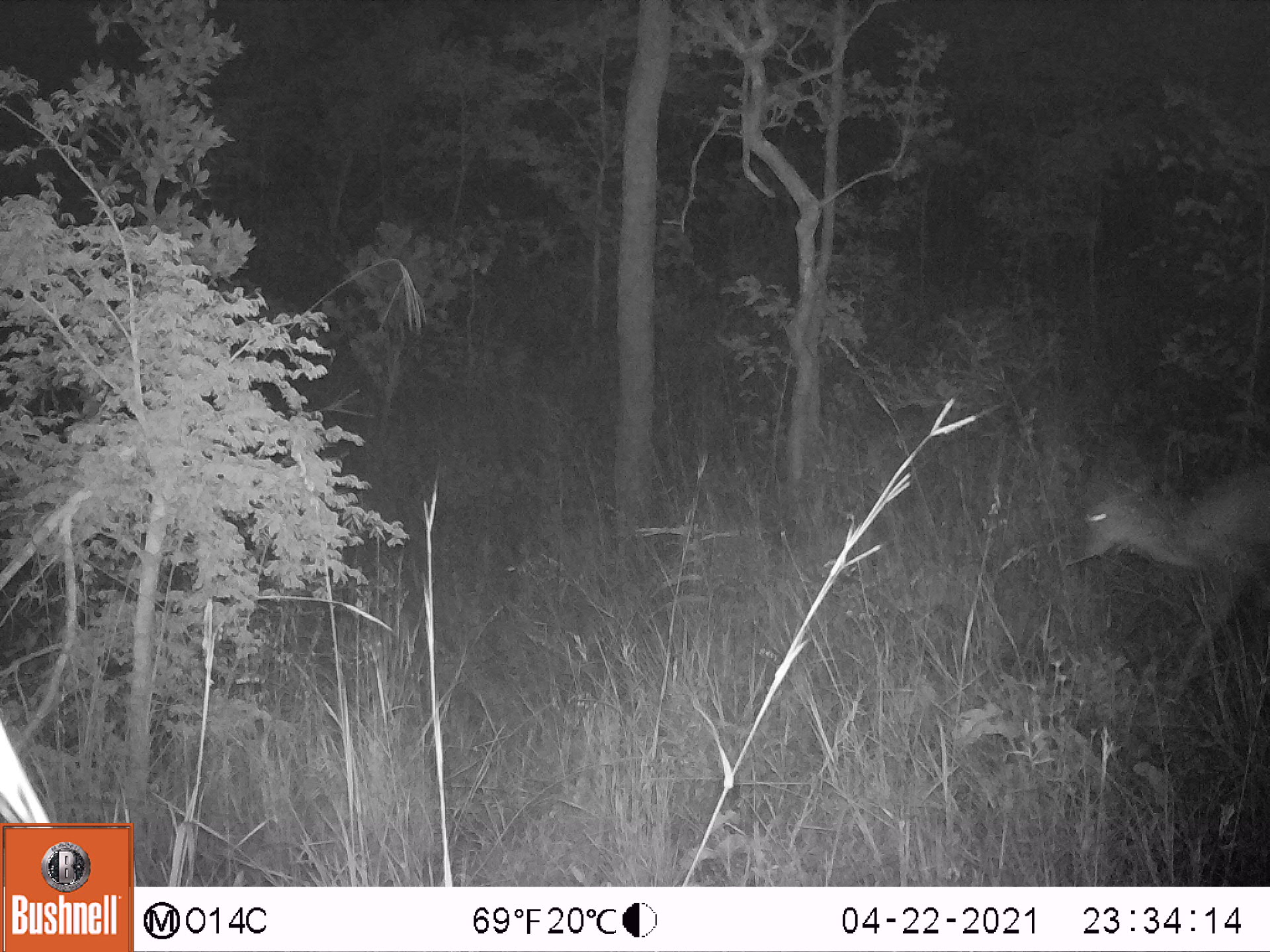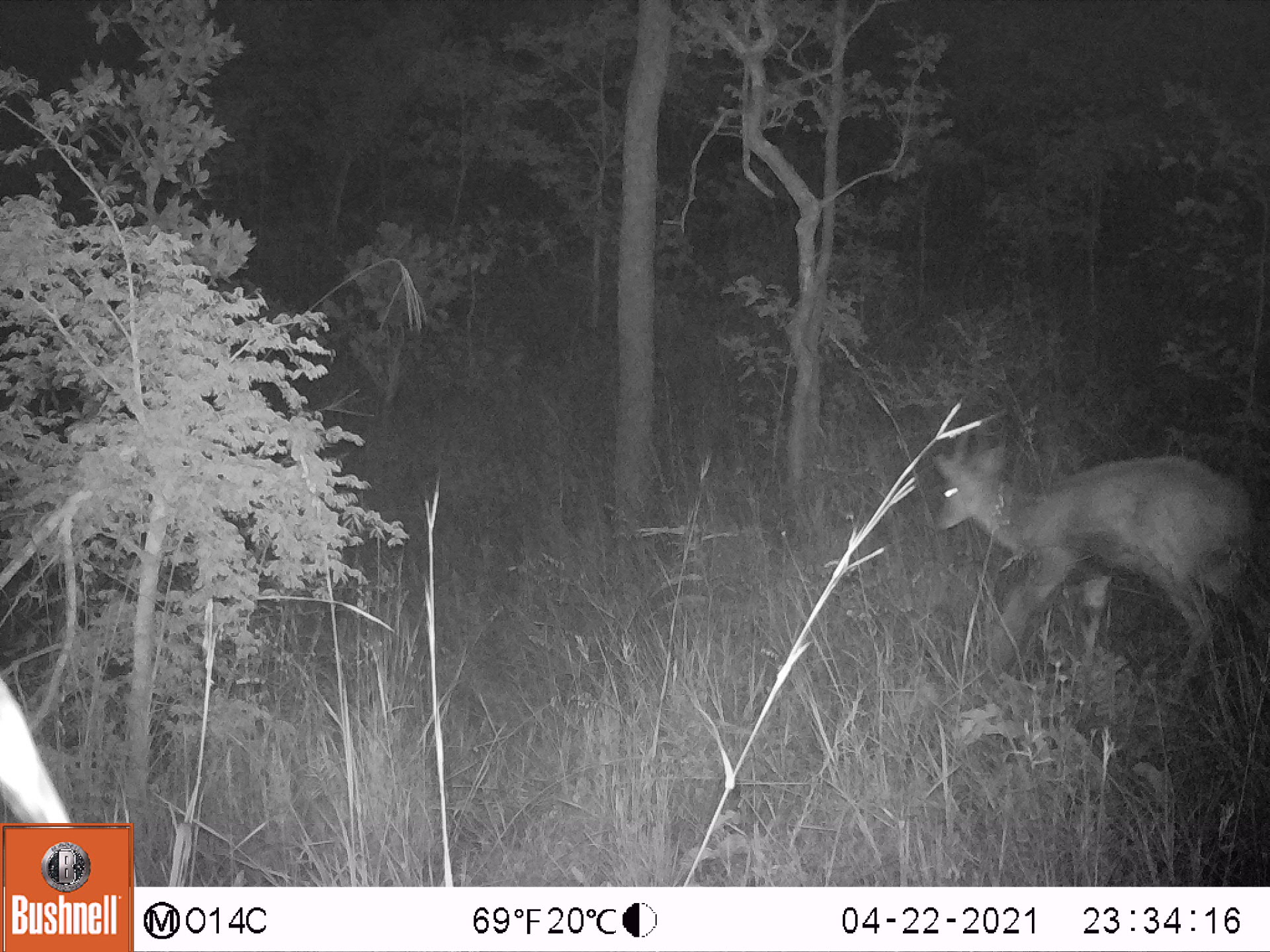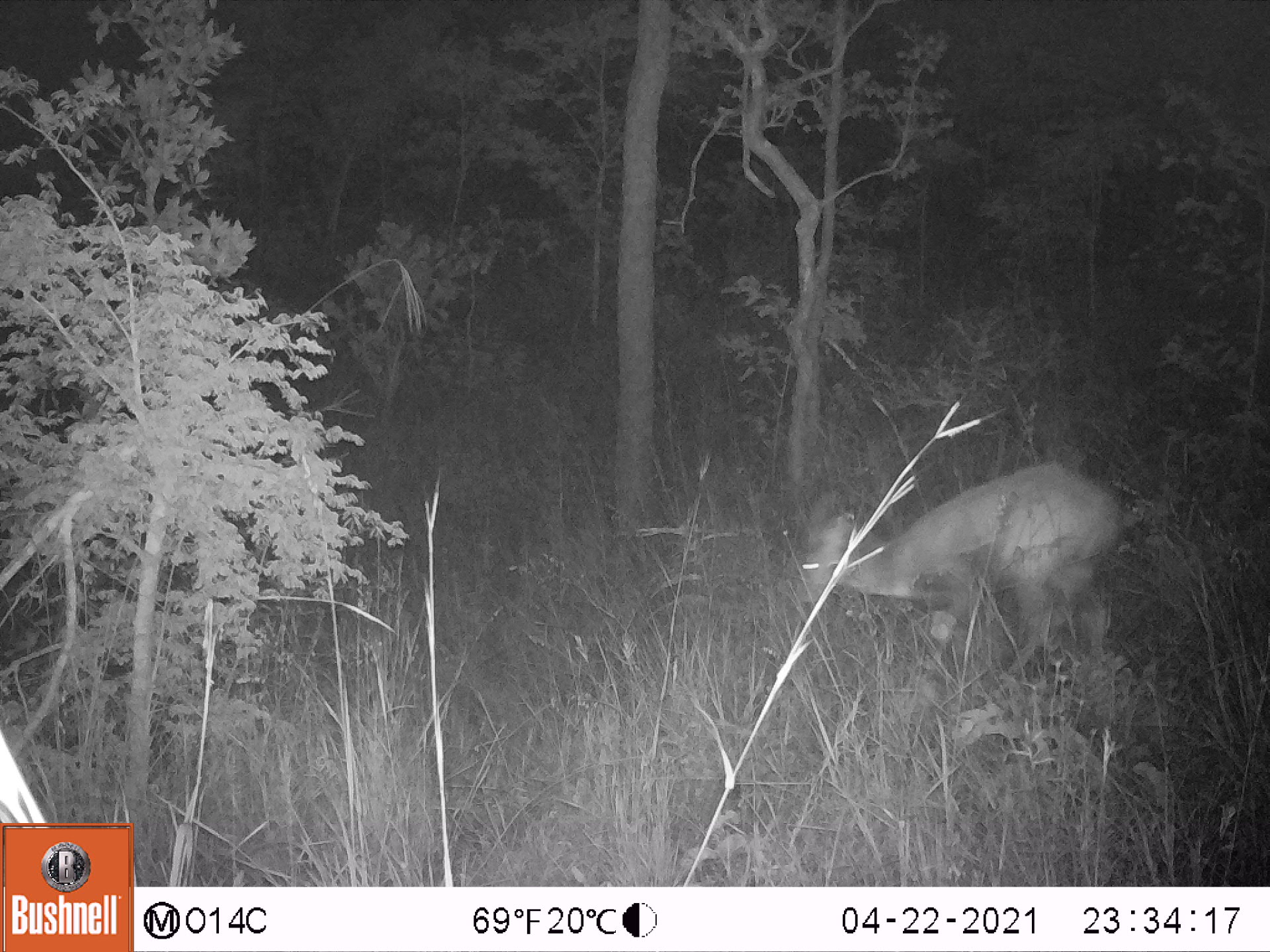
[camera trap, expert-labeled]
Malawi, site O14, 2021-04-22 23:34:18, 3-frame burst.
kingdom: Animalia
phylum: Chordata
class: Mammalia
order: Artiodactyla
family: Bovidae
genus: Tragelaphus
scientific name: Tragelaphus sylvaticus sylvaticus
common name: cape bushbuck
Cape bushbuck (Tragelaphus sylvaticus sylvaticus), count 1.